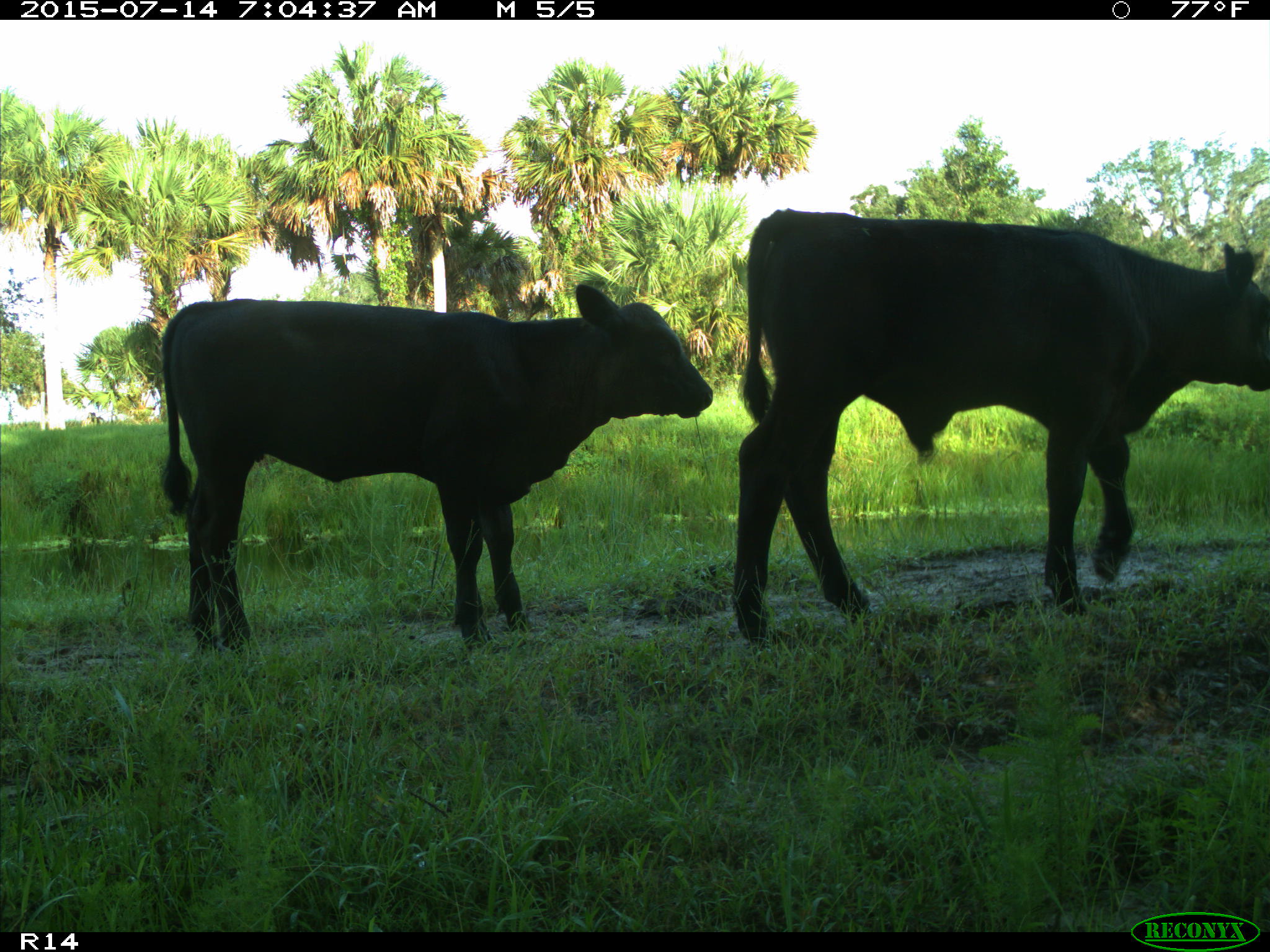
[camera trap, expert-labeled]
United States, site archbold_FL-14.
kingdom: Animalia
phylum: Chordata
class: Mammalia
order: Artiodactyla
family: Bovidae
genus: Bos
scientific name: Bos taurus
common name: domestic cow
Bos taurus (domestic cow).